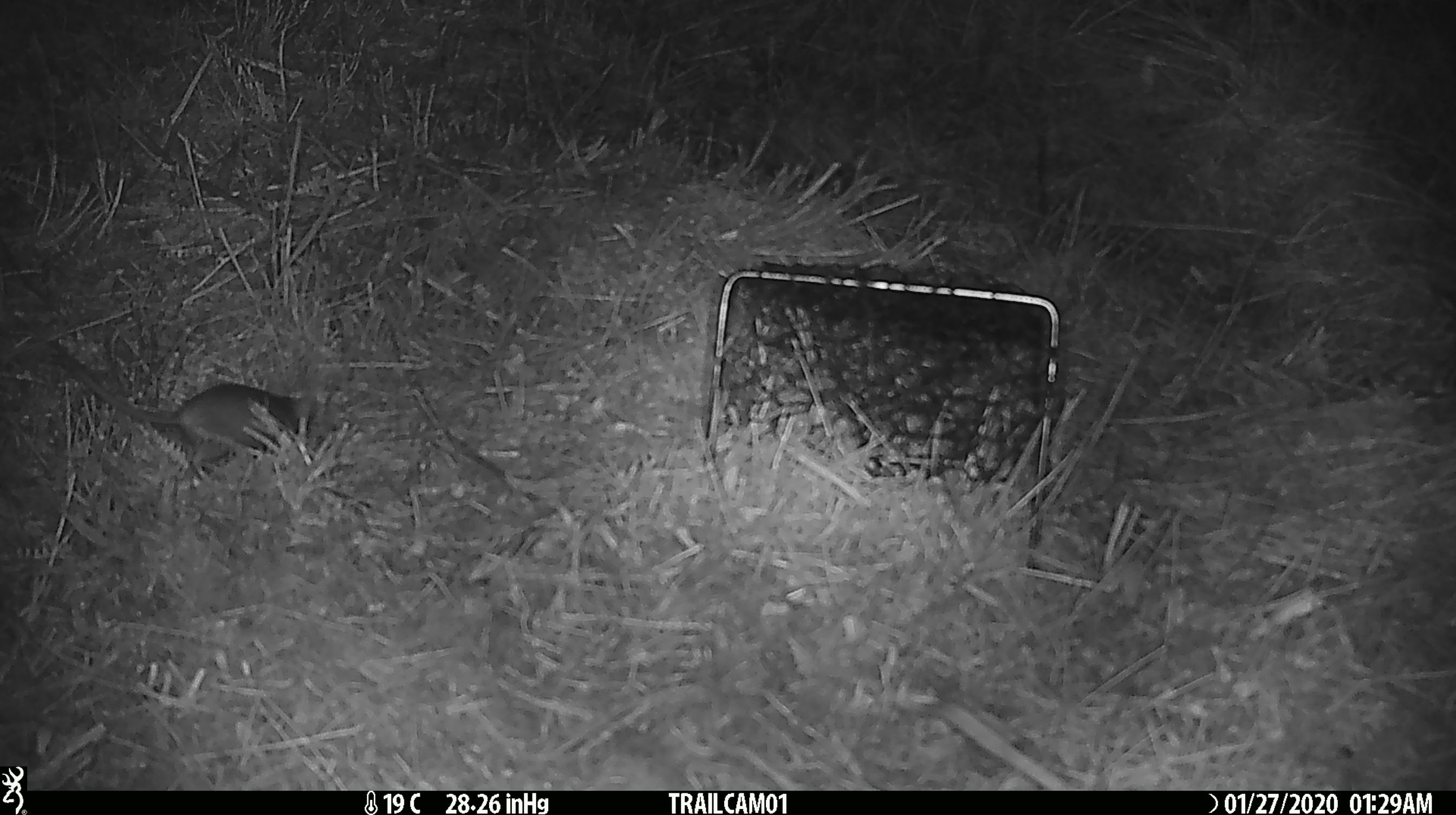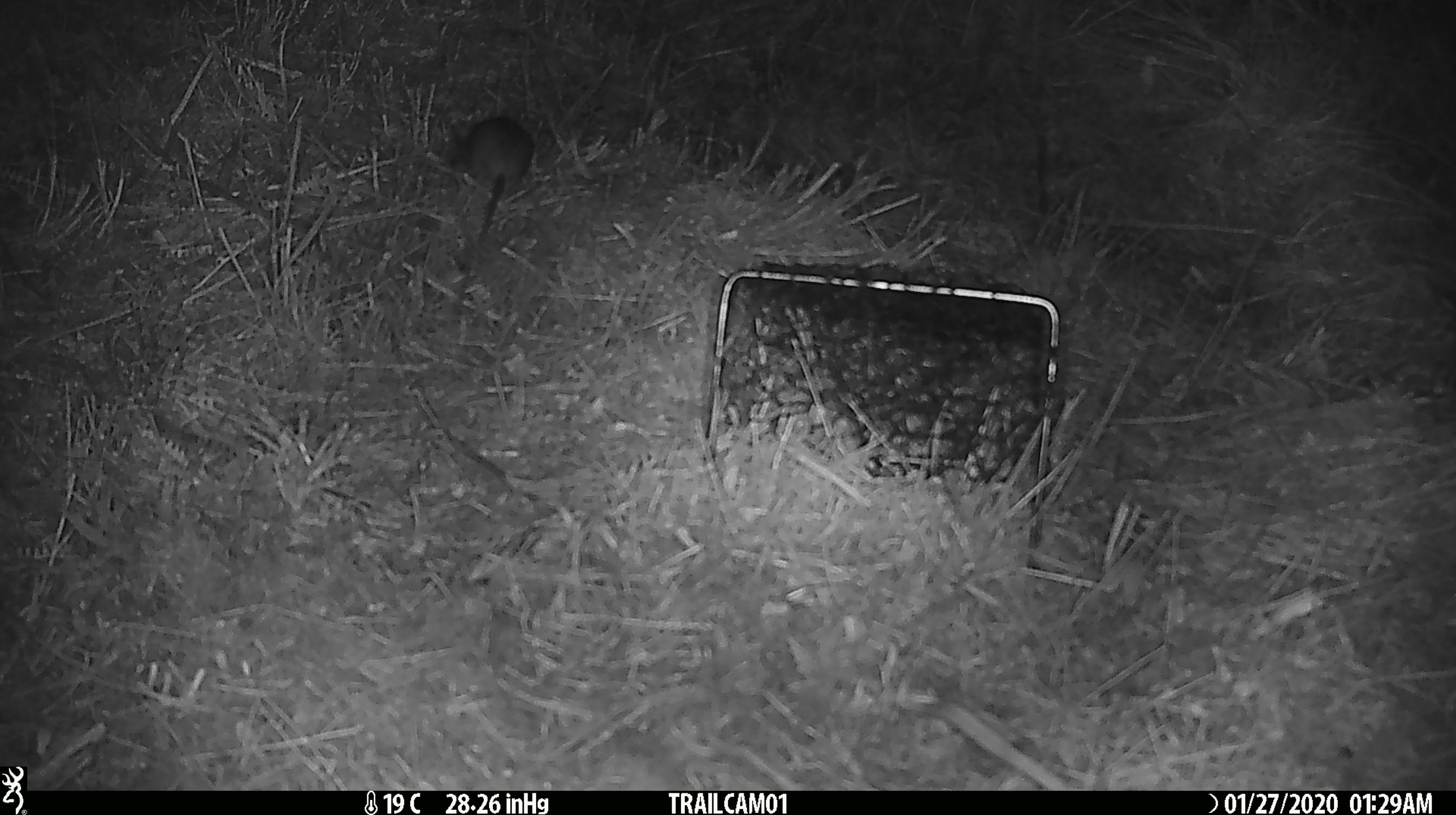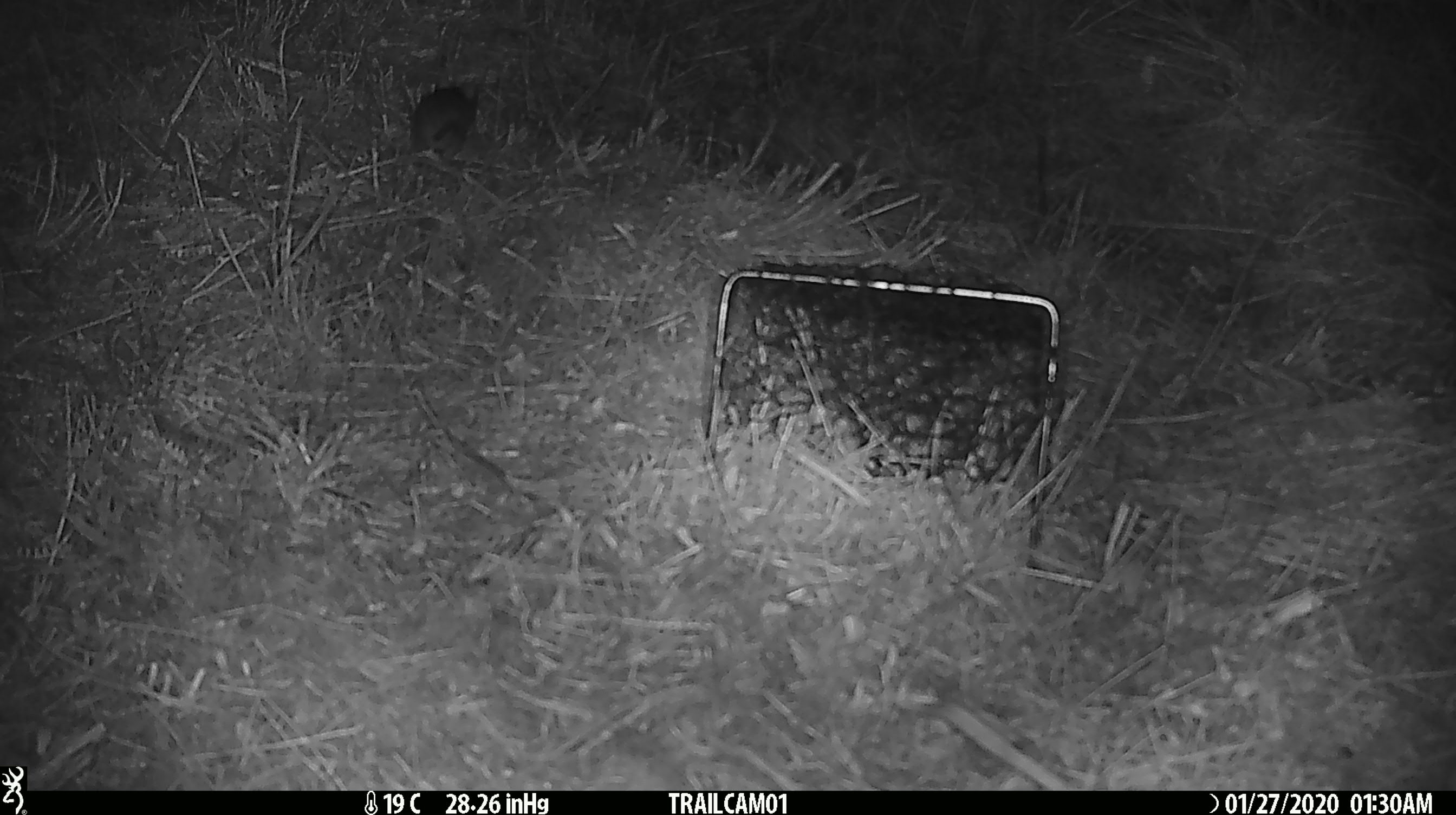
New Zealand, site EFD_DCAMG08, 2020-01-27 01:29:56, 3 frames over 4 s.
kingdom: Animalia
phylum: Chordata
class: Mammalia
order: Rodentia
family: Muridae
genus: Mus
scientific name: Mus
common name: mouse